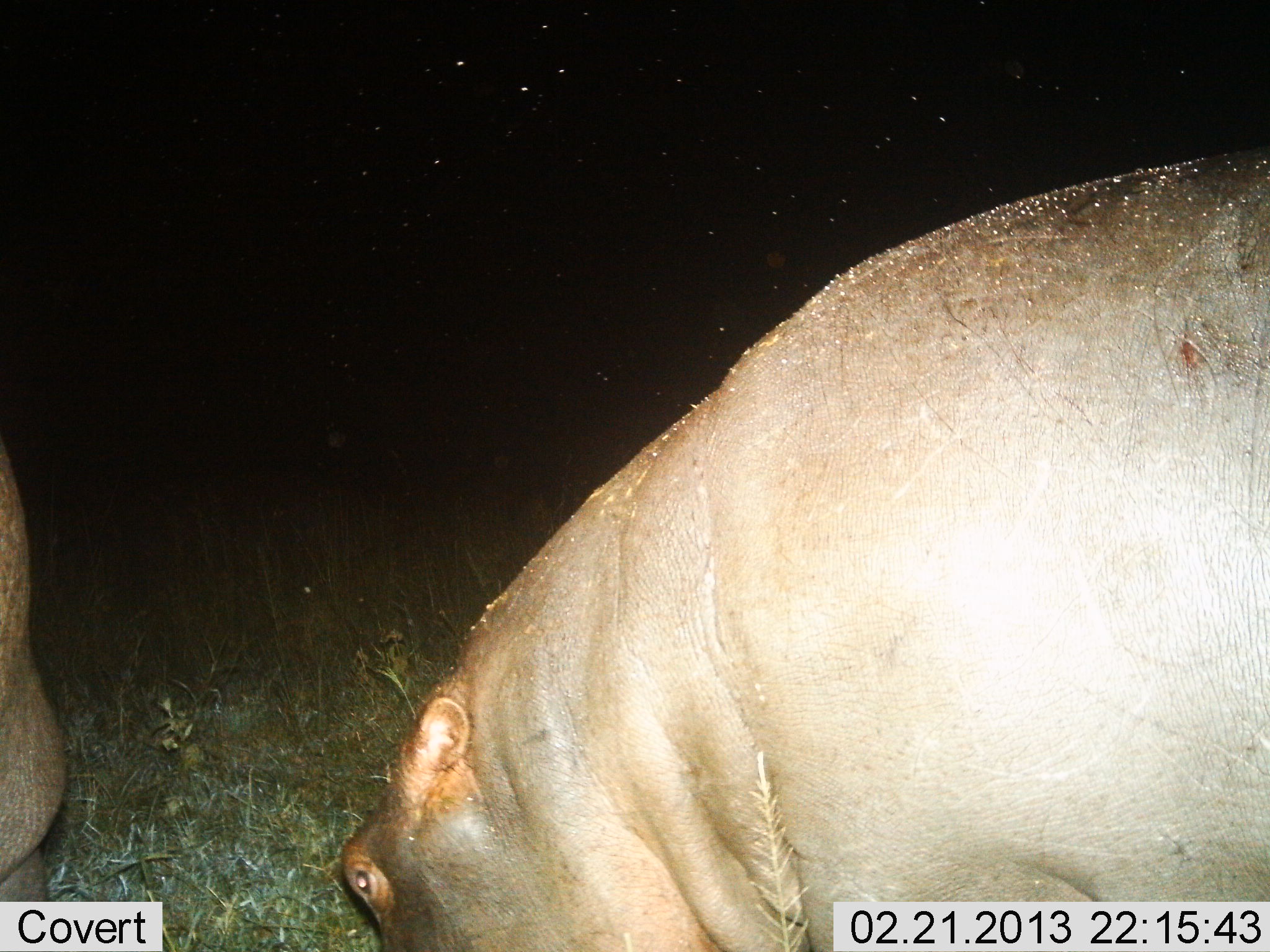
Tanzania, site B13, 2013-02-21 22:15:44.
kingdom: Animalia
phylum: Chordata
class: Mammalia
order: Artiodactyla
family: Hippopotamidae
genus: Hippopotamus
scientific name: Hippopotamus amphibius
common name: hippopotamus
Hippopotamus (Hippopotamus amphibius), count 2. Behavior (volunteer vote fractions): standing 44%, resting 0%, moving 17%, interacting 0%. Young present (vote fraction): 0%. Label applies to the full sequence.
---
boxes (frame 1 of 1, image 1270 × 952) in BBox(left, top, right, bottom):
animal: BBox(336, 148, 1267, 949); BBox(0, 416, 68, 907)